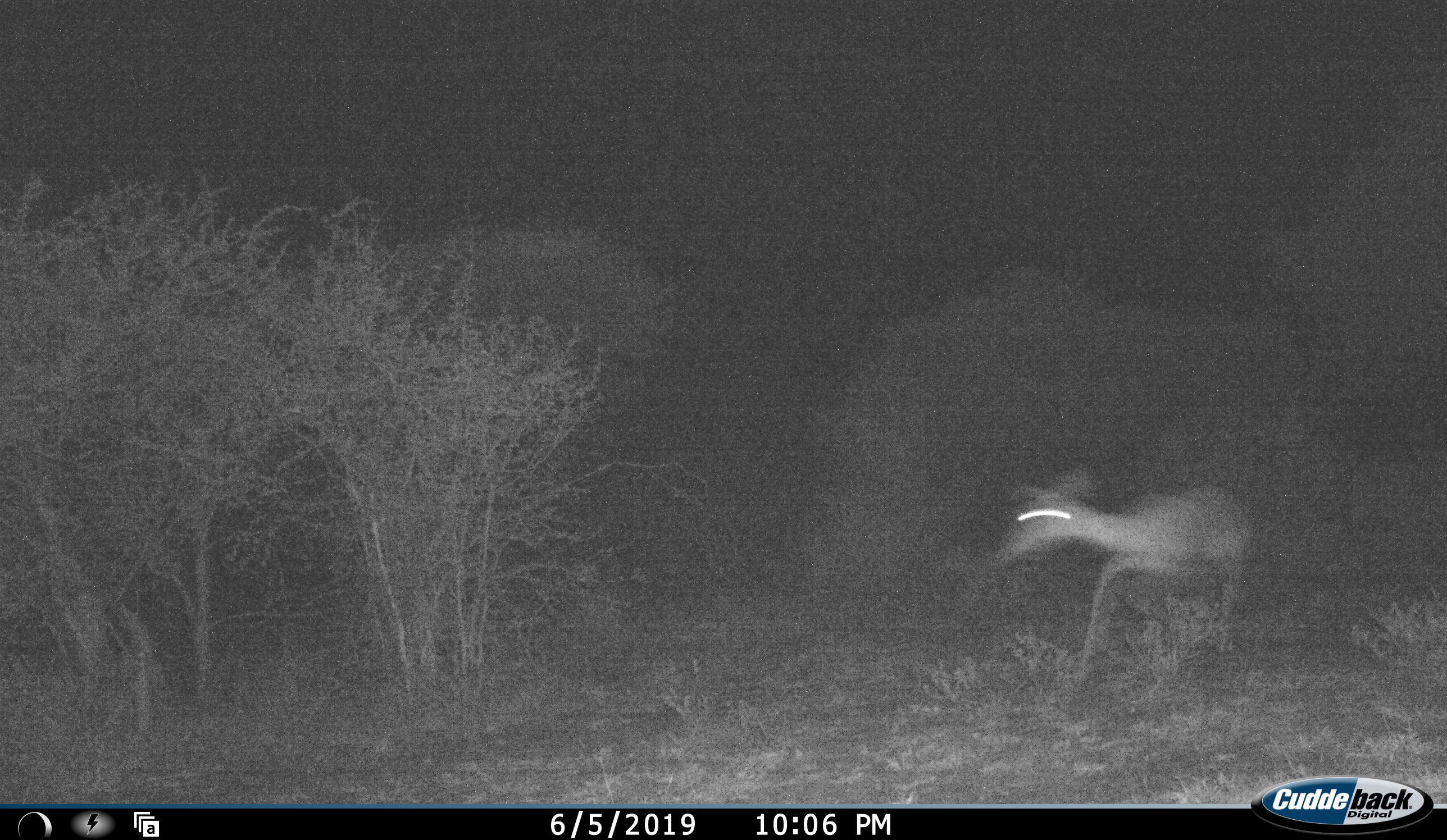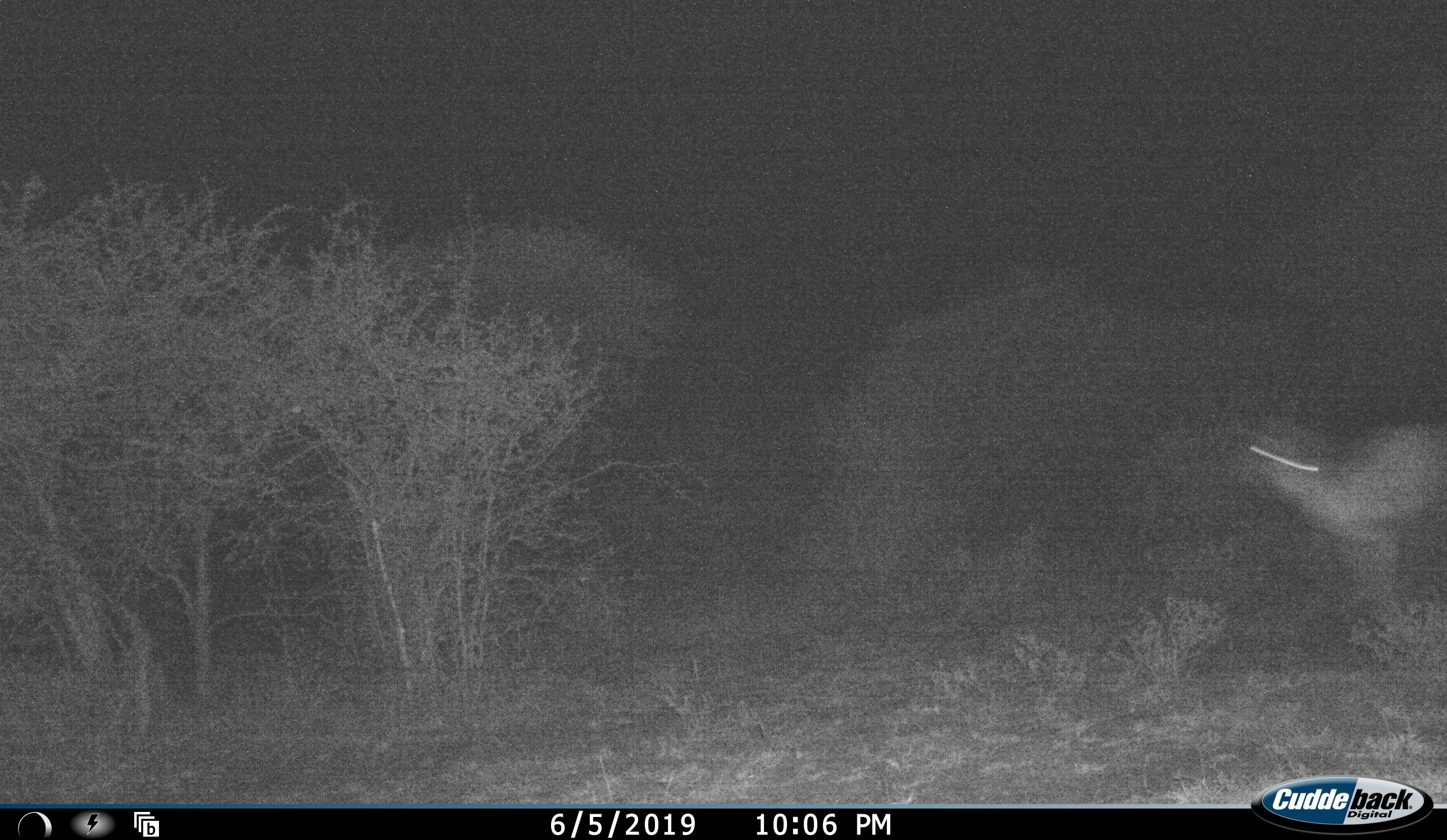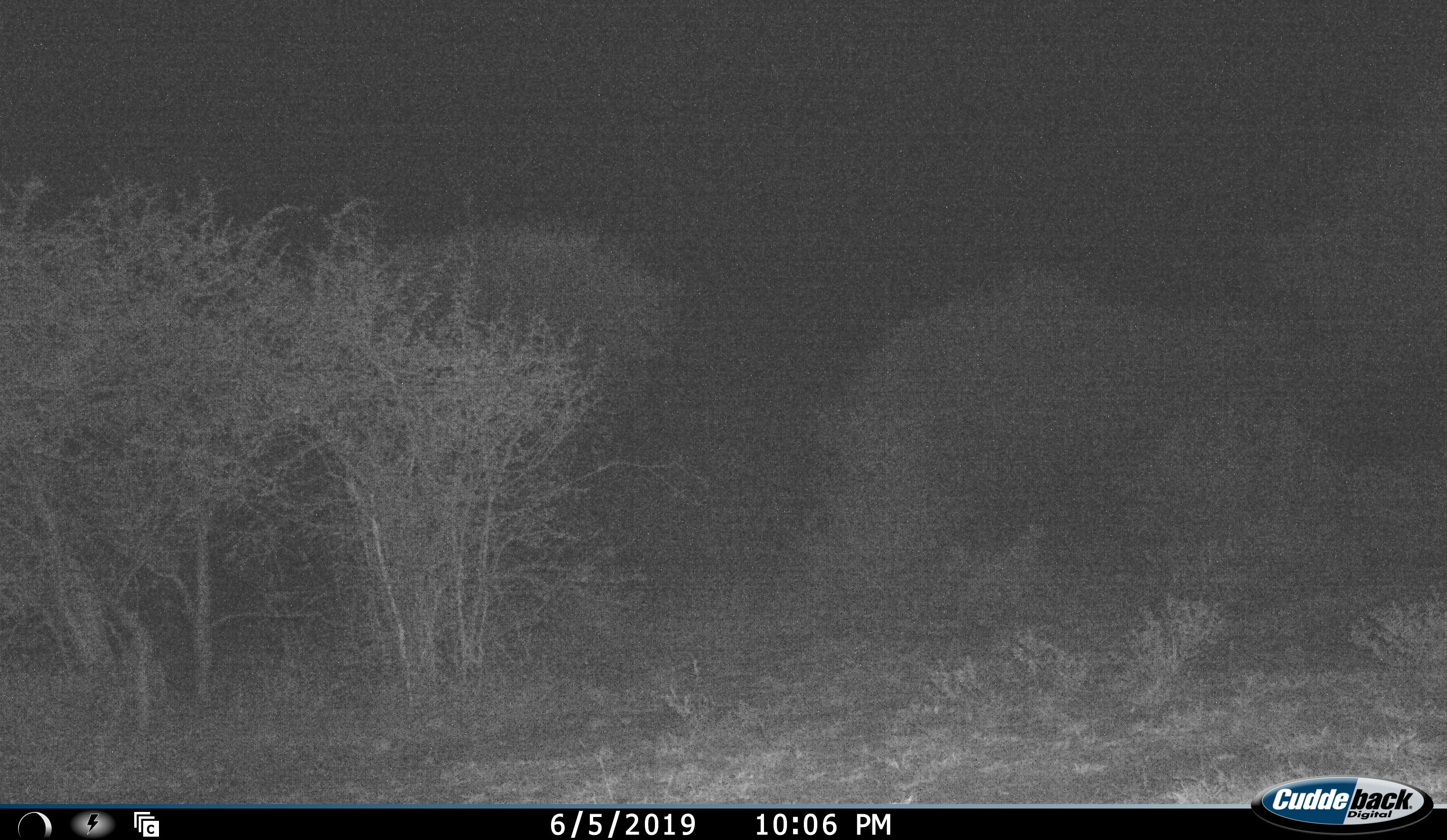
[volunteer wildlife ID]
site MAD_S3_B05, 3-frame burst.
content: unidentified animal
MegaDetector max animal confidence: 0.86